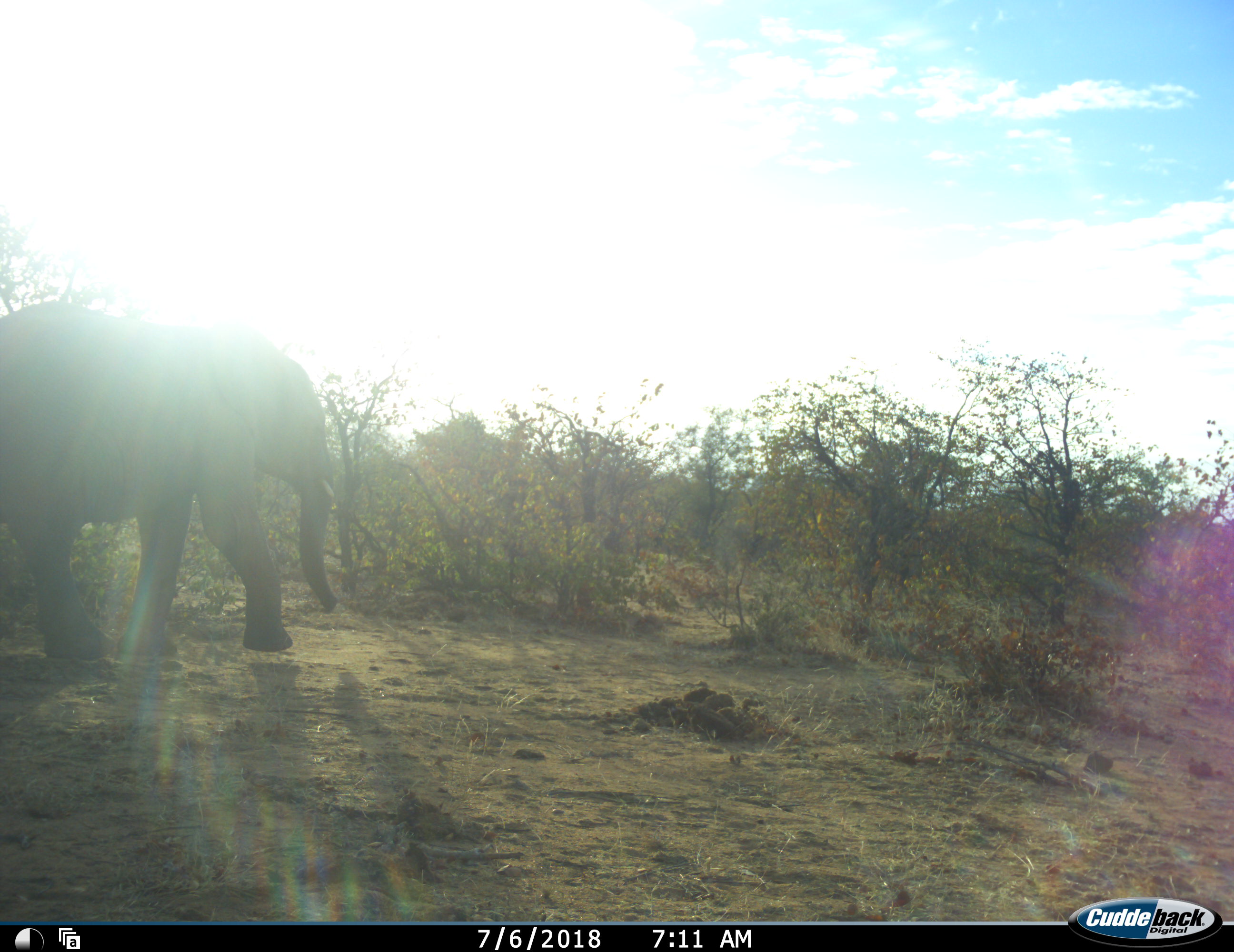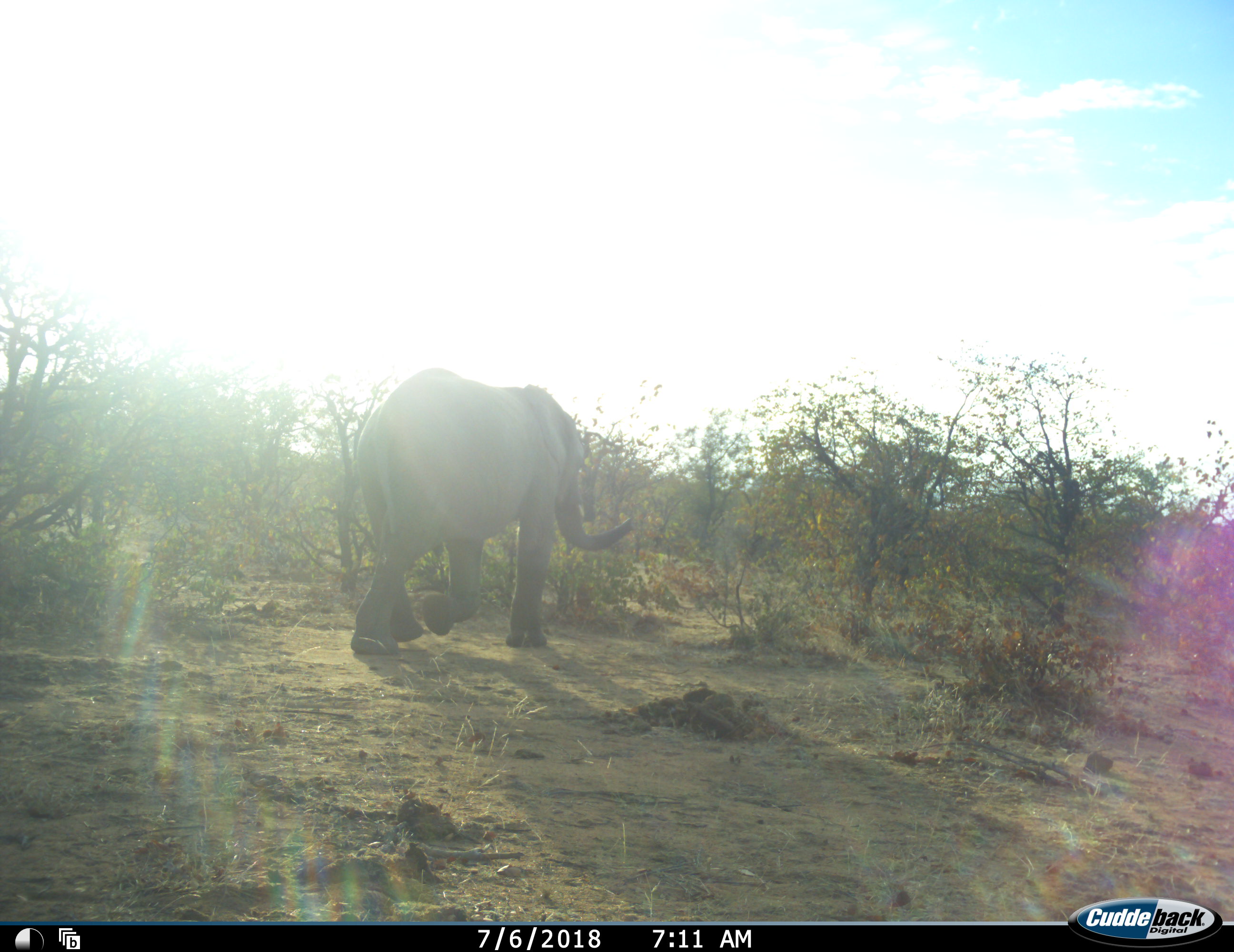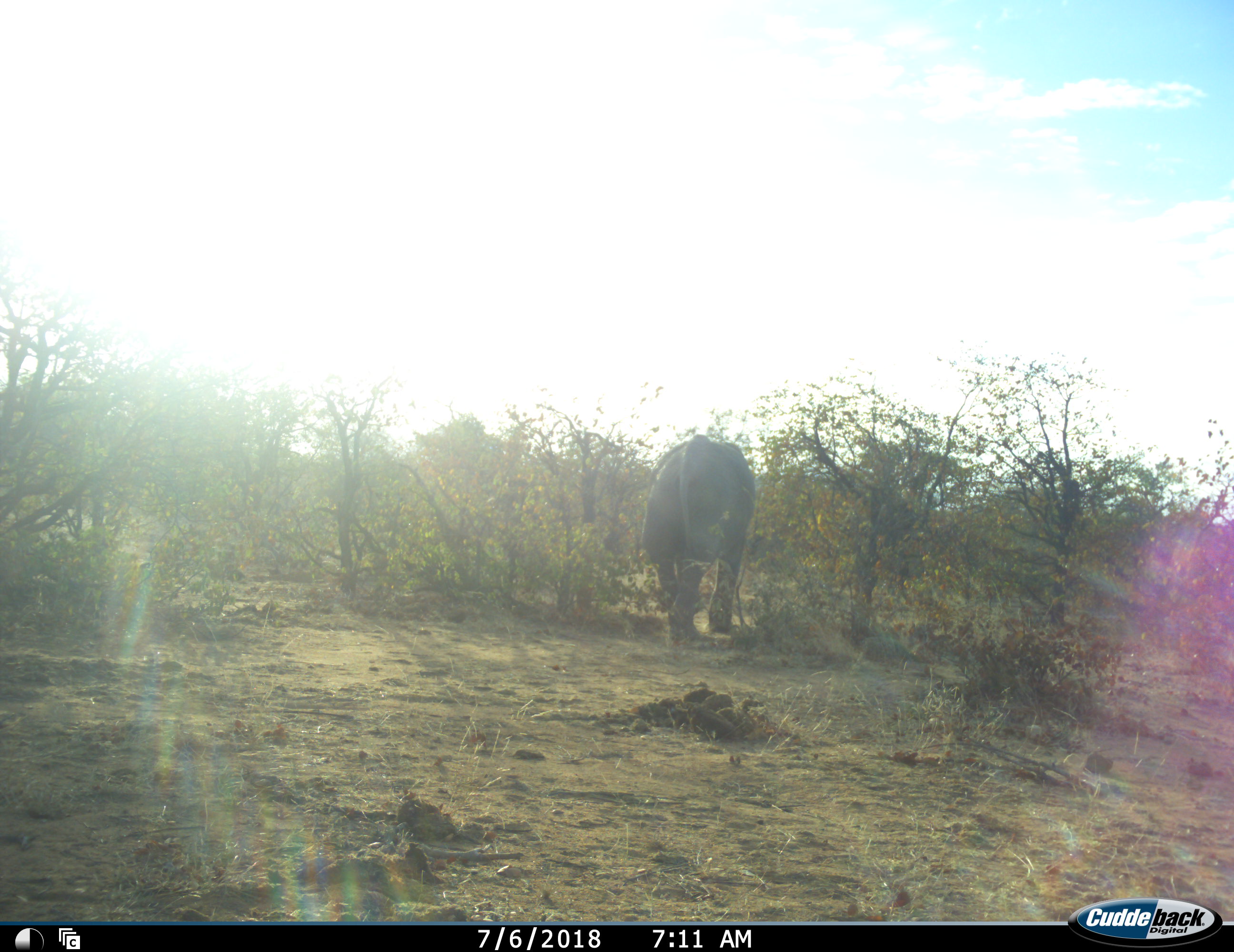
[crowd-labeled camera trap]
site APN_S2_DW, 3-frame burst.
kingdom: Animalia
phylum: Chordata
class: Mammalia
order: Proboscidea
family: Elephantidae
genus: Loxodonta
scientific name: Loxodonta africana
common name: african bush elephant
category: elephant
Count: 1.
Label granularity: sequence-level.